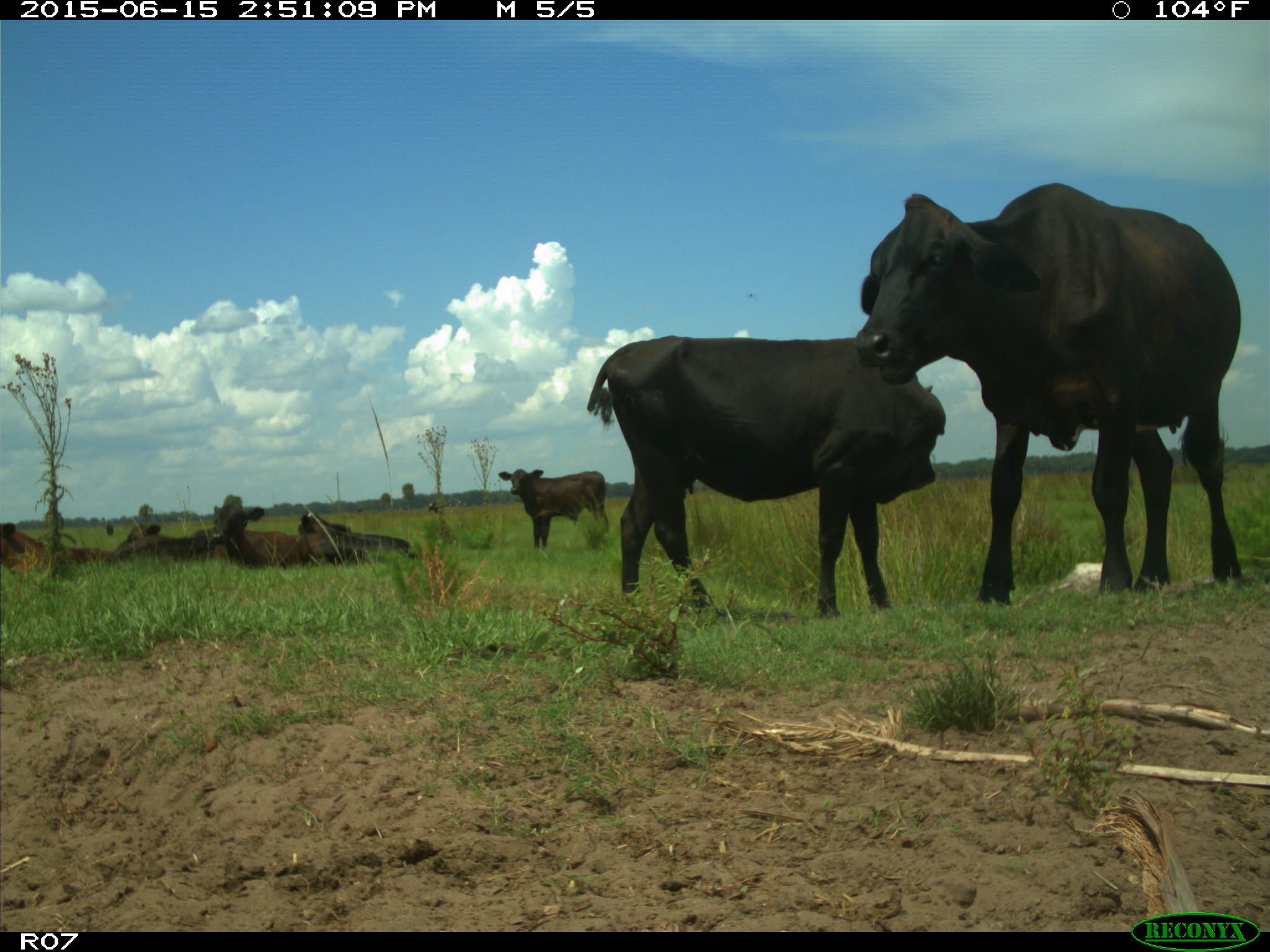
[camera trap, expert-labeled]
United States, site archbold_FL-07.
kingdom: Animalia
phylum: Chordata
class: Mammalia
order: Artiodactyla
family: Bovidae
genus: Bos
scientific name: Bos taurus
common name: domestic cow